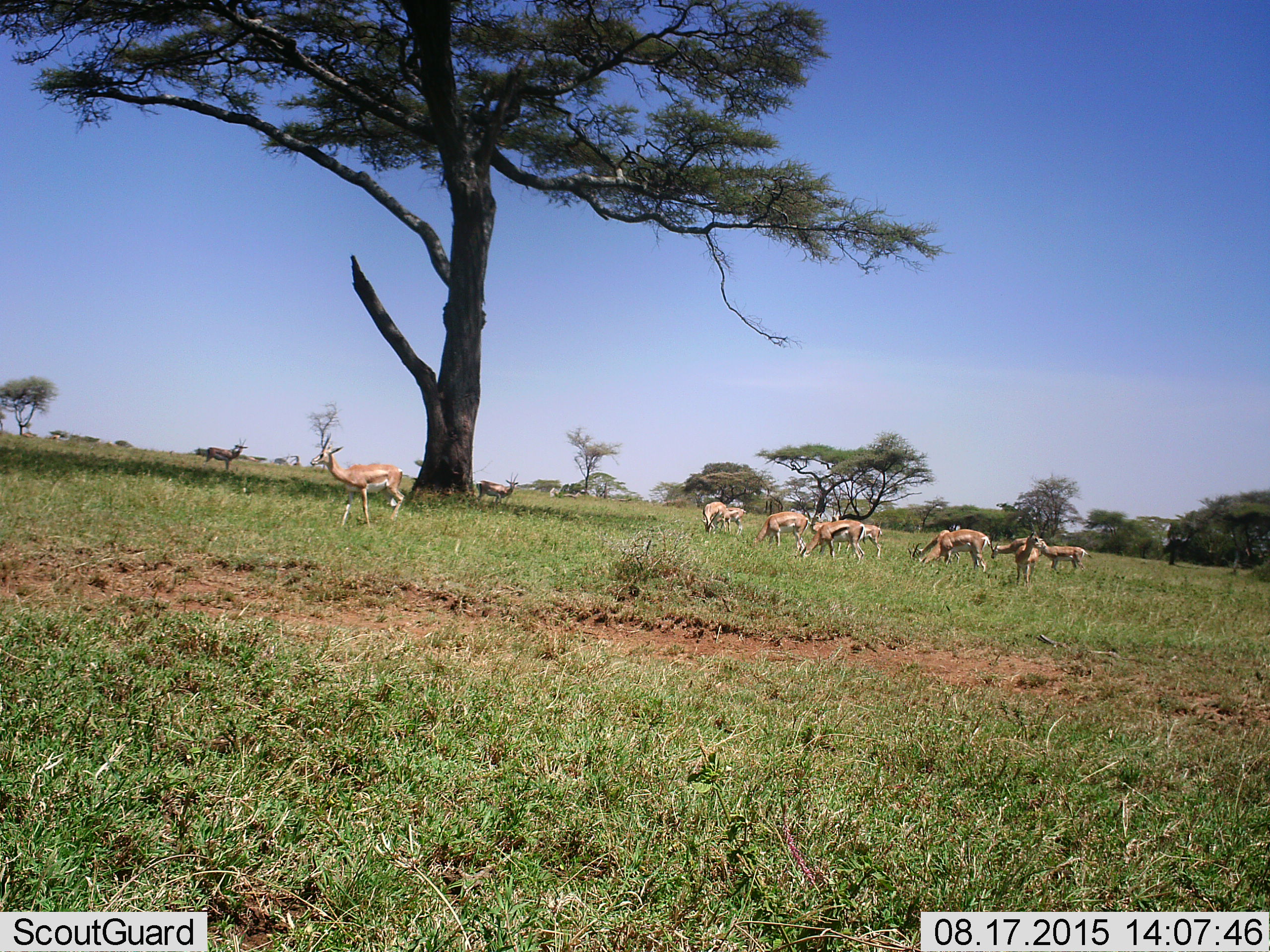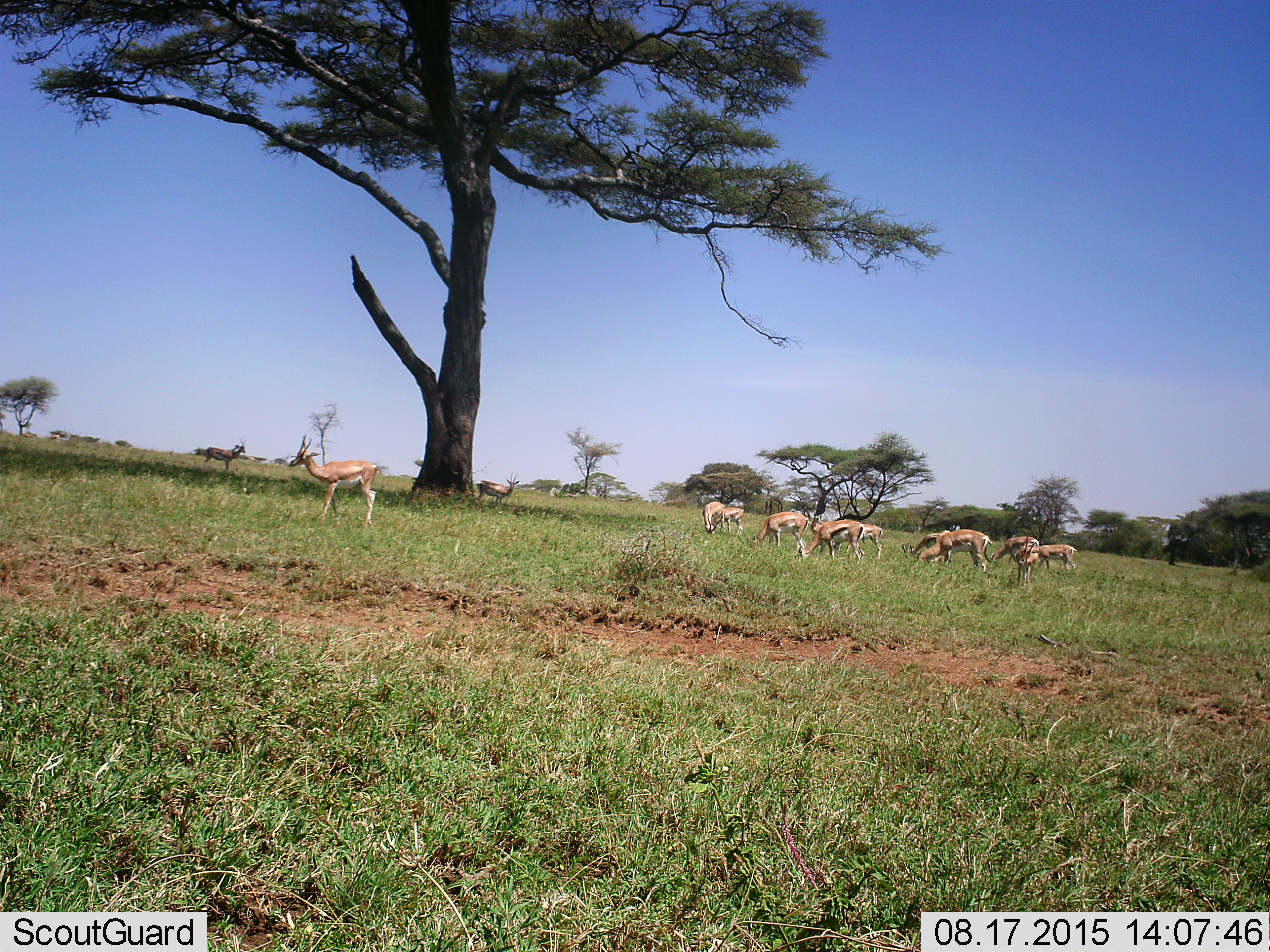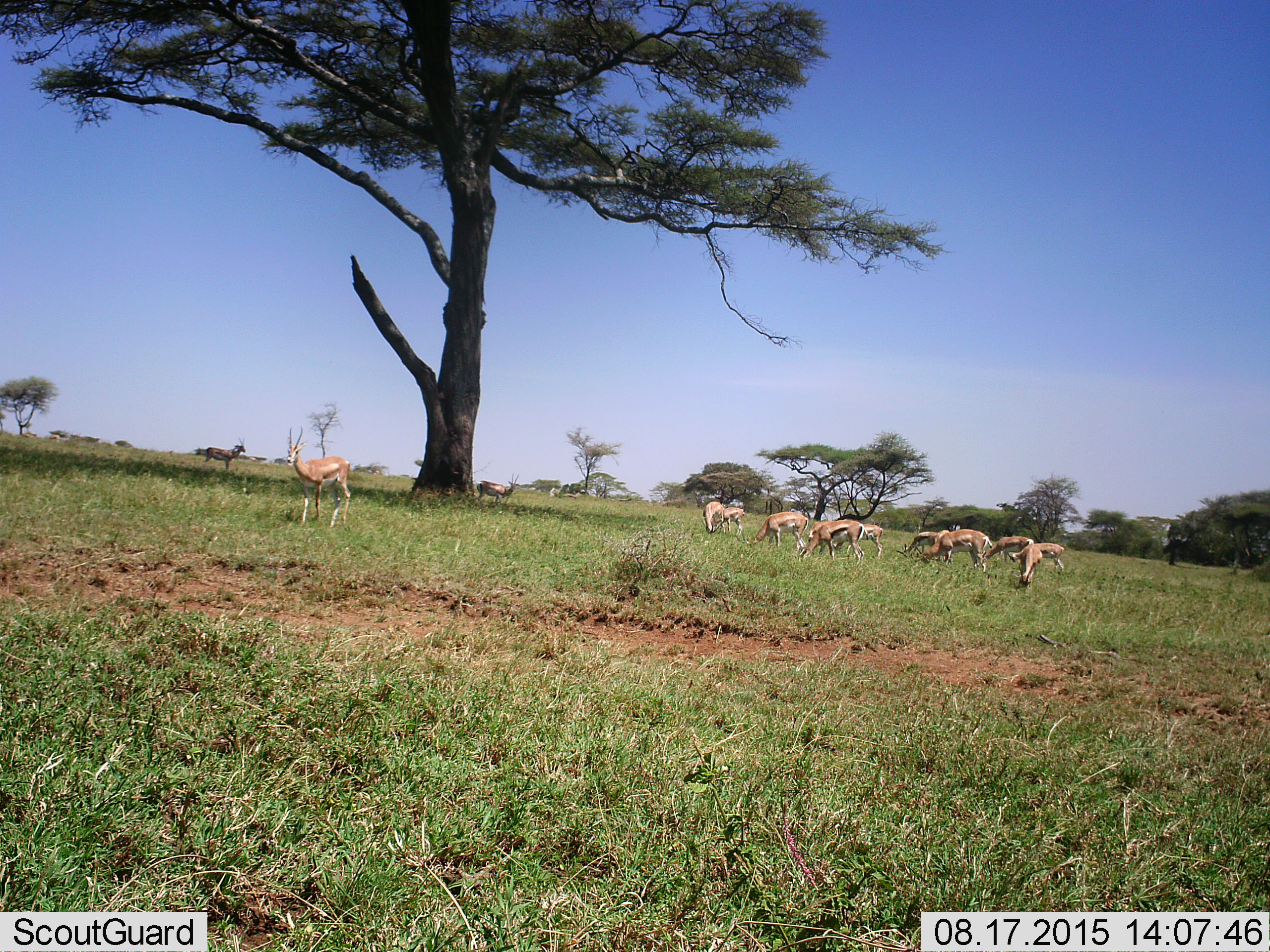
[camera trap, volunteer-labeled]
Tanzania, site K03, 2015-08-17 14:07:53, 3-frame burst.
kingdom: Animalia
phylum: Chordata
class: Mammalia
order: Artiodactyla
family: Bovidae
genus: Eudorcas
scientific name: Eudorcas thomsonii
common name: thomson's gazelle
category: gazellethomsons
Gazellethomsons (thomson's gazelle) (Eudorcas thomsonii), count 11-50. Behavior (volunteer vote fractions): standing 100%, resting 0%, moving 56%, interacting 0%. Young present (vote fraction): 11%. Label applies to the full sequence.